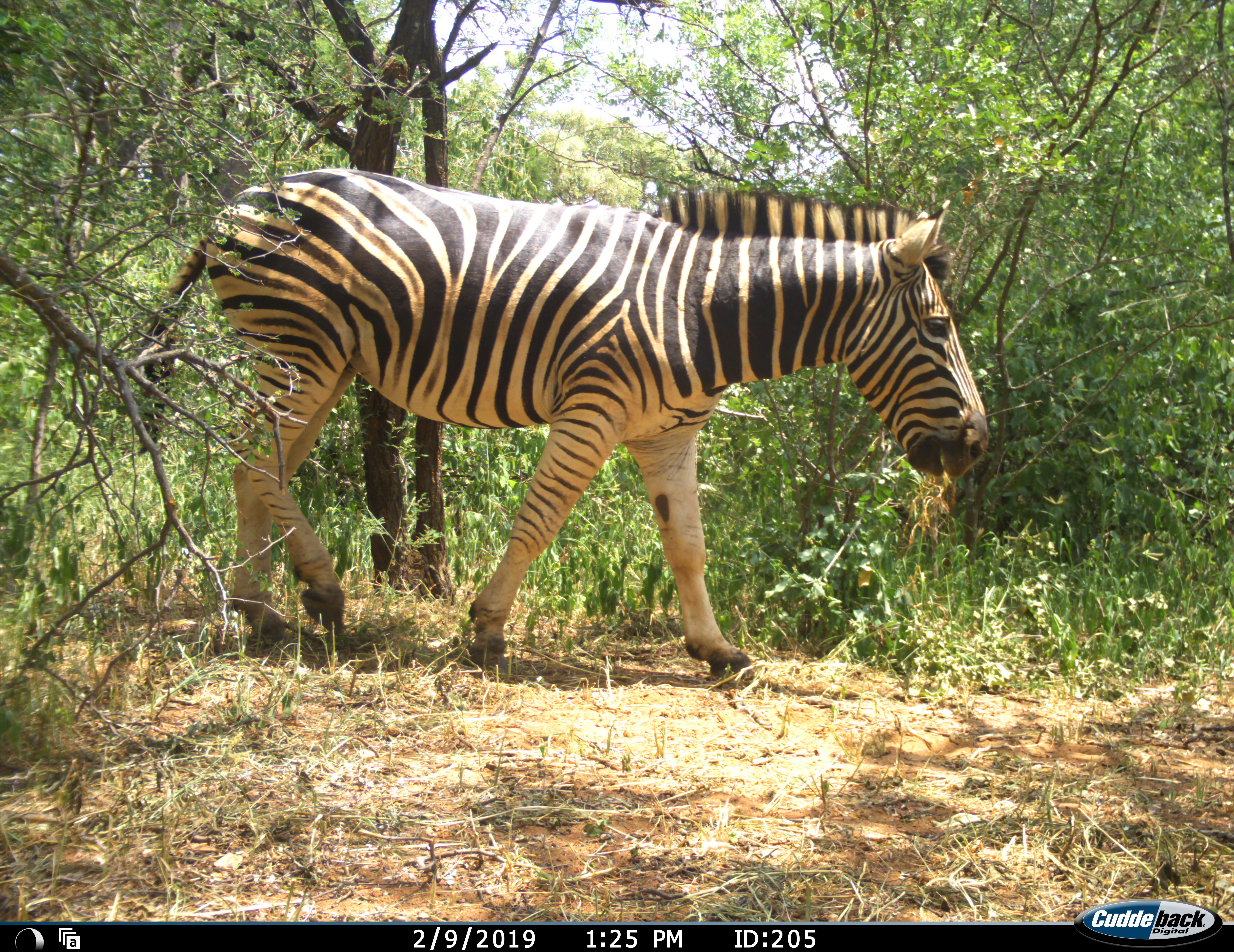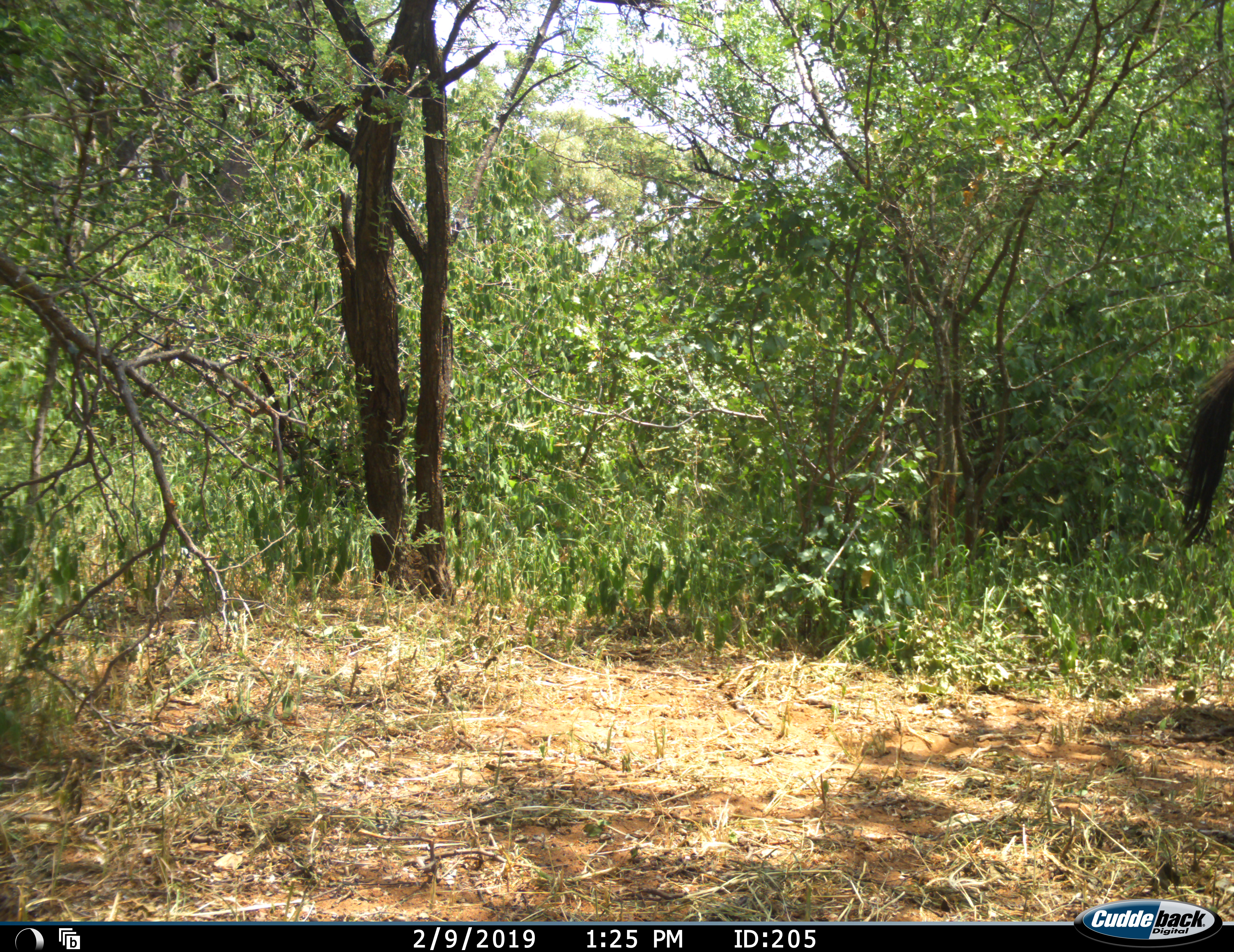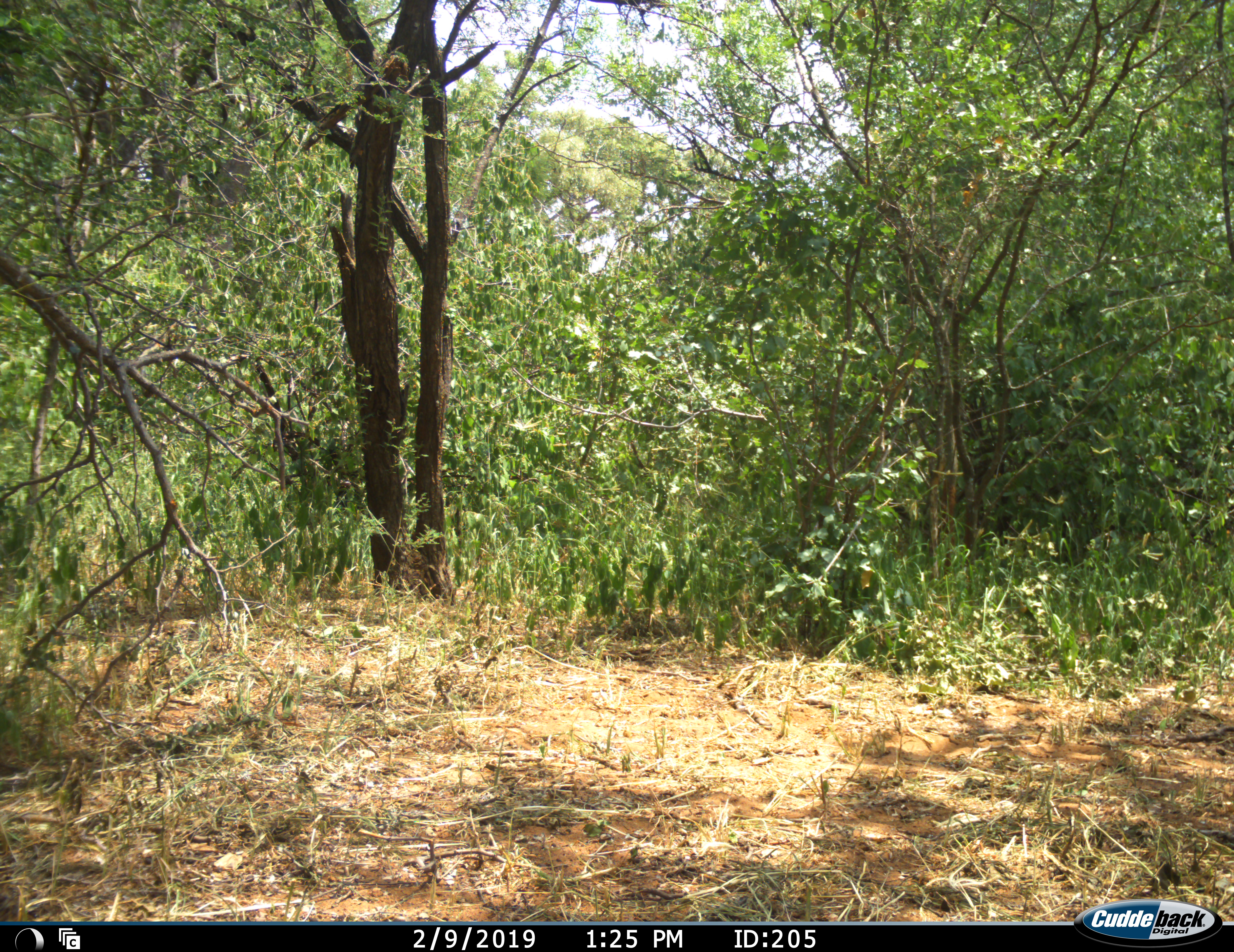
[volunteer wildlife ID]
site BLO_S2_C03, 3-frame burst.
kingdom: Animalia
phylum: Chordata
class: Mammalia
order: Perissodactyla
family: Equidae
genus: Equus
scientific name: Equus quagga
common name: plains zebra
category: zebraplains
Zebraplains (plains zebra) (Equus quagga), count 1. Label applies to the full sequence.